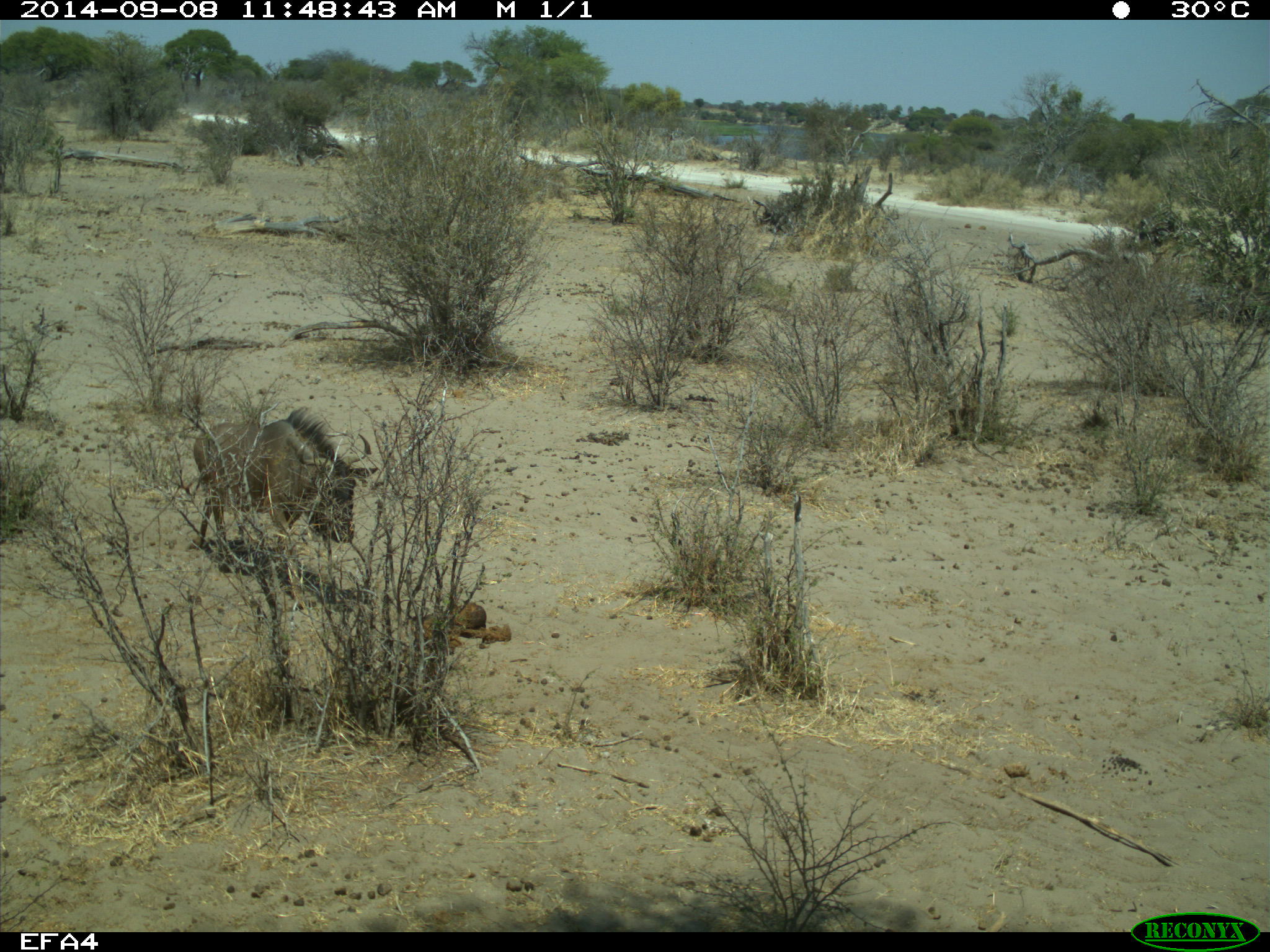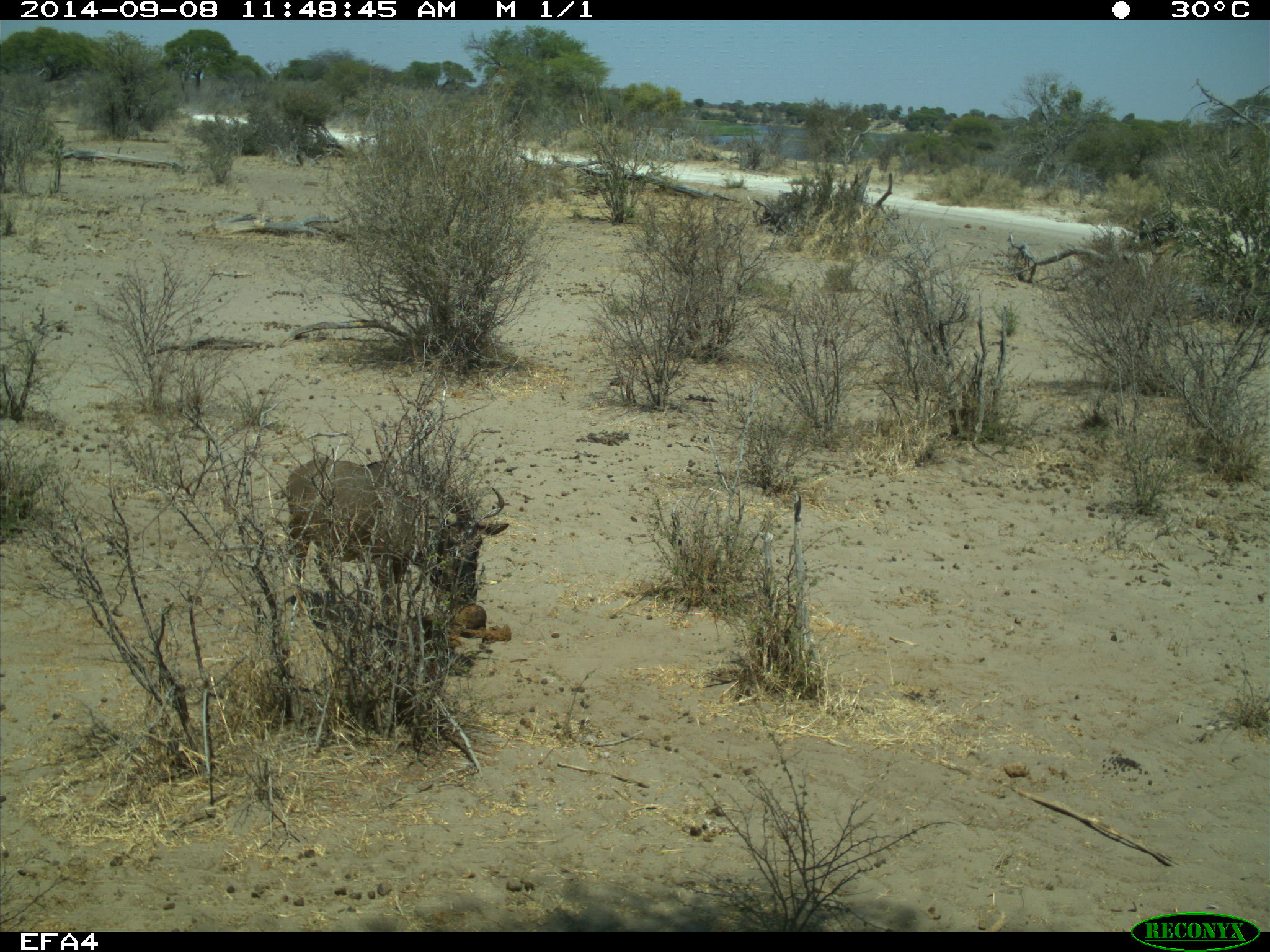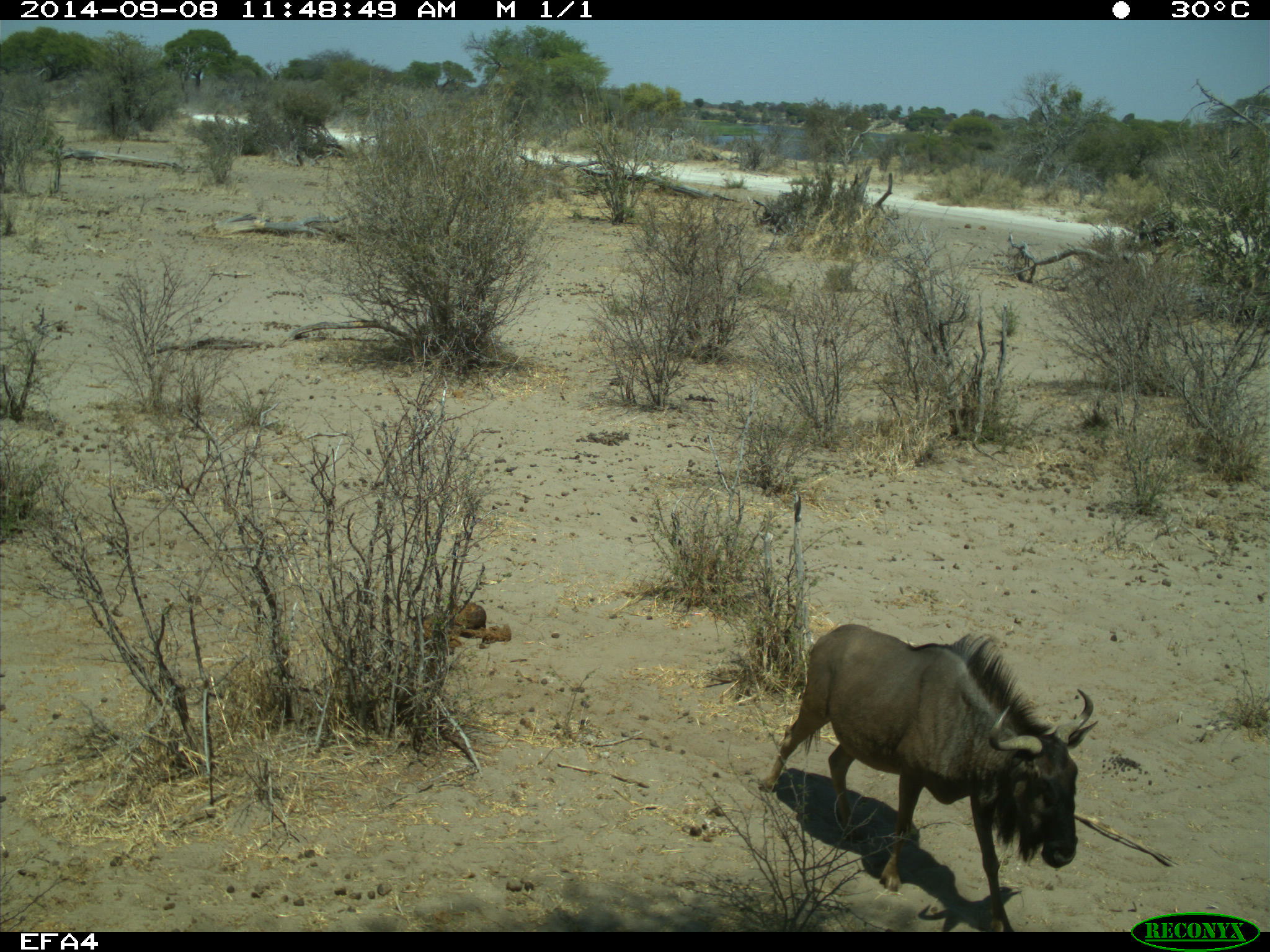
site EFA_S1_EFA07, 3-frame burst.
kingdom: Animalia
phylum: Chordata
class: Mammalia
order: Artiodactyla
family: Bovidae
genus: Connochaetes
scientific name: Connochaetes taurinus taurinus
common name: blue wildebeest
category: wildebeestblue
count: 1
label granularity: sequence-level